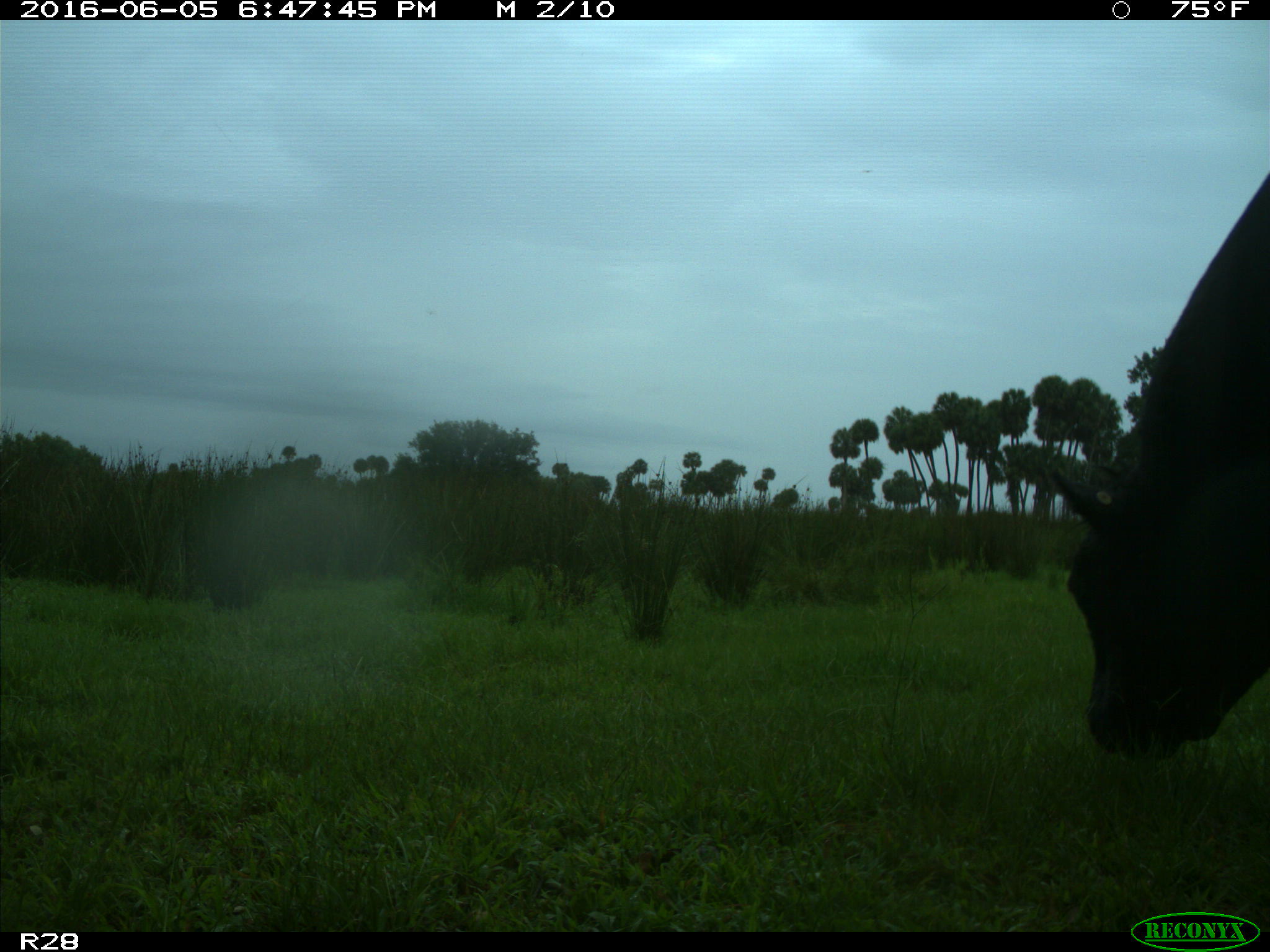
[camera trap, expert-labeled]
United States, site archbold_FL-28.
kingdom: Animalia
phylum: Chordata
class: Mammalia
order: Artiodactyla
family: Bovidae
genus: Bos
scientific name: Bos taurus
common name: domestic cow